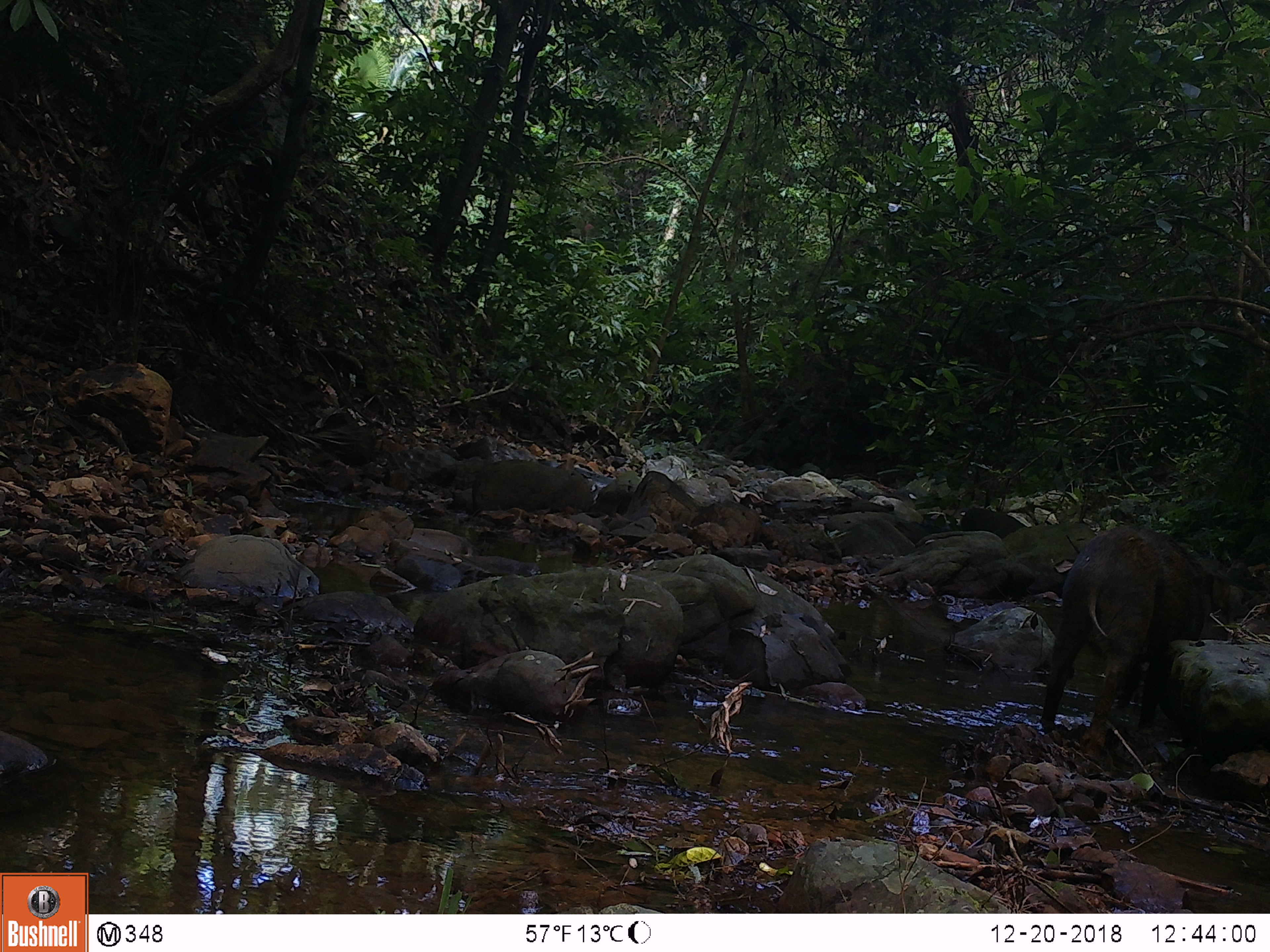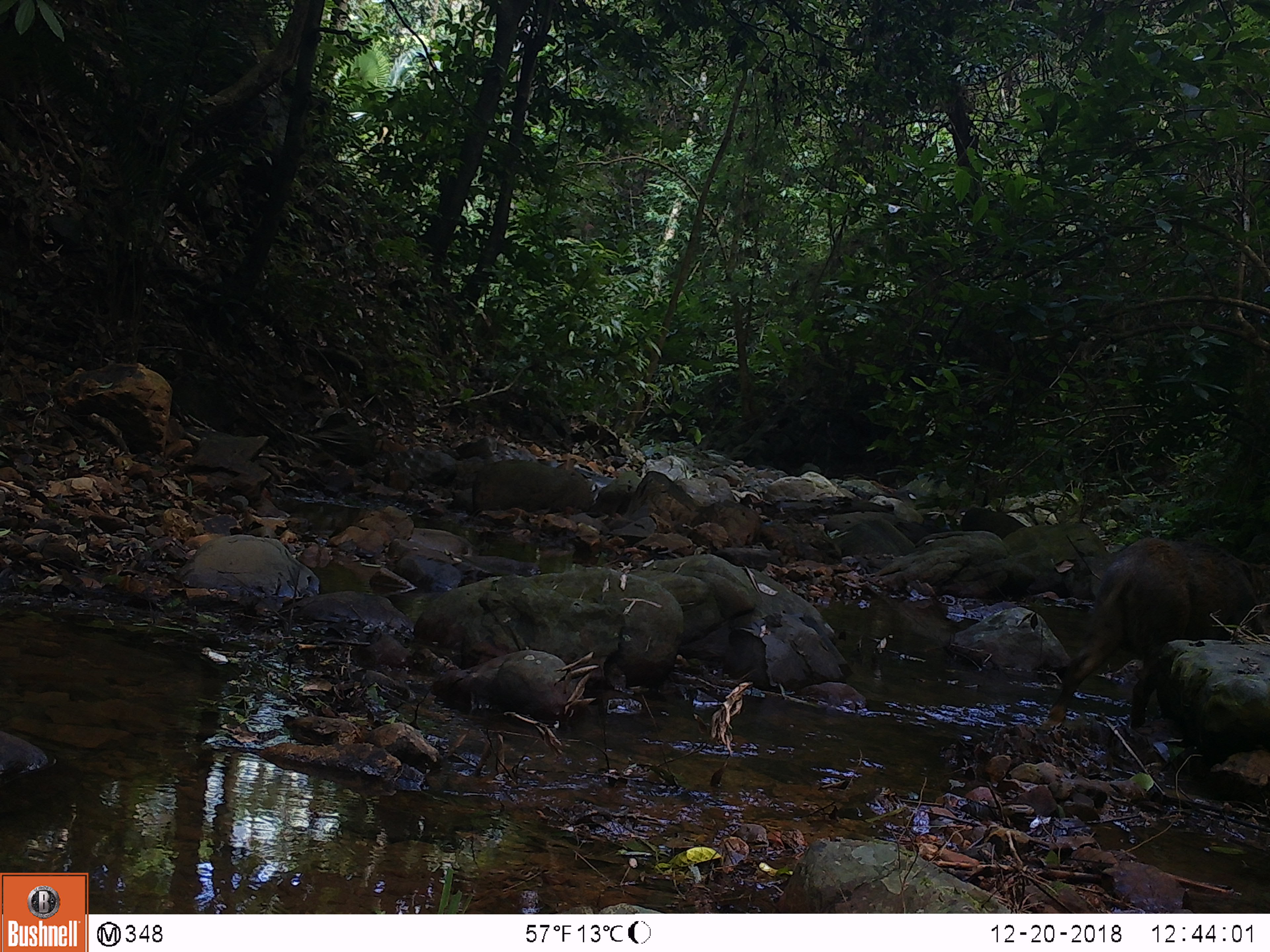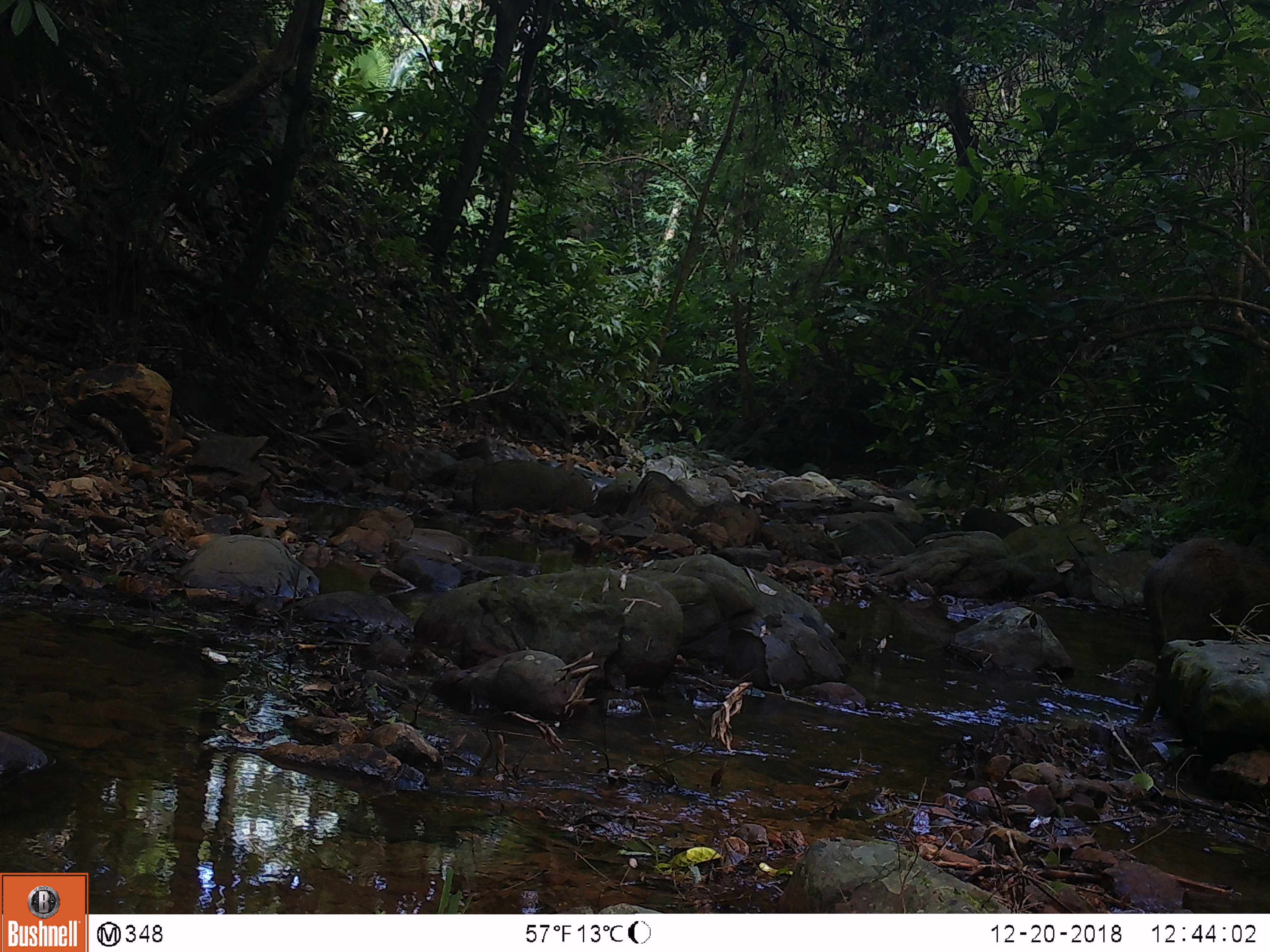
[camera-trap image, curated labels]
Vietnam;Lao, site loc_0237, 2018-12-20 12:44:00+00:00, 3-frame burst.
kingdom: Animalia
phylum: Chordata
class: Mammalia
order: Artiodactyla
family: Suidae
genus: Sus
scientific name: Sus scrofa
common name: eurasian wild pig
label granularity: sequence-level